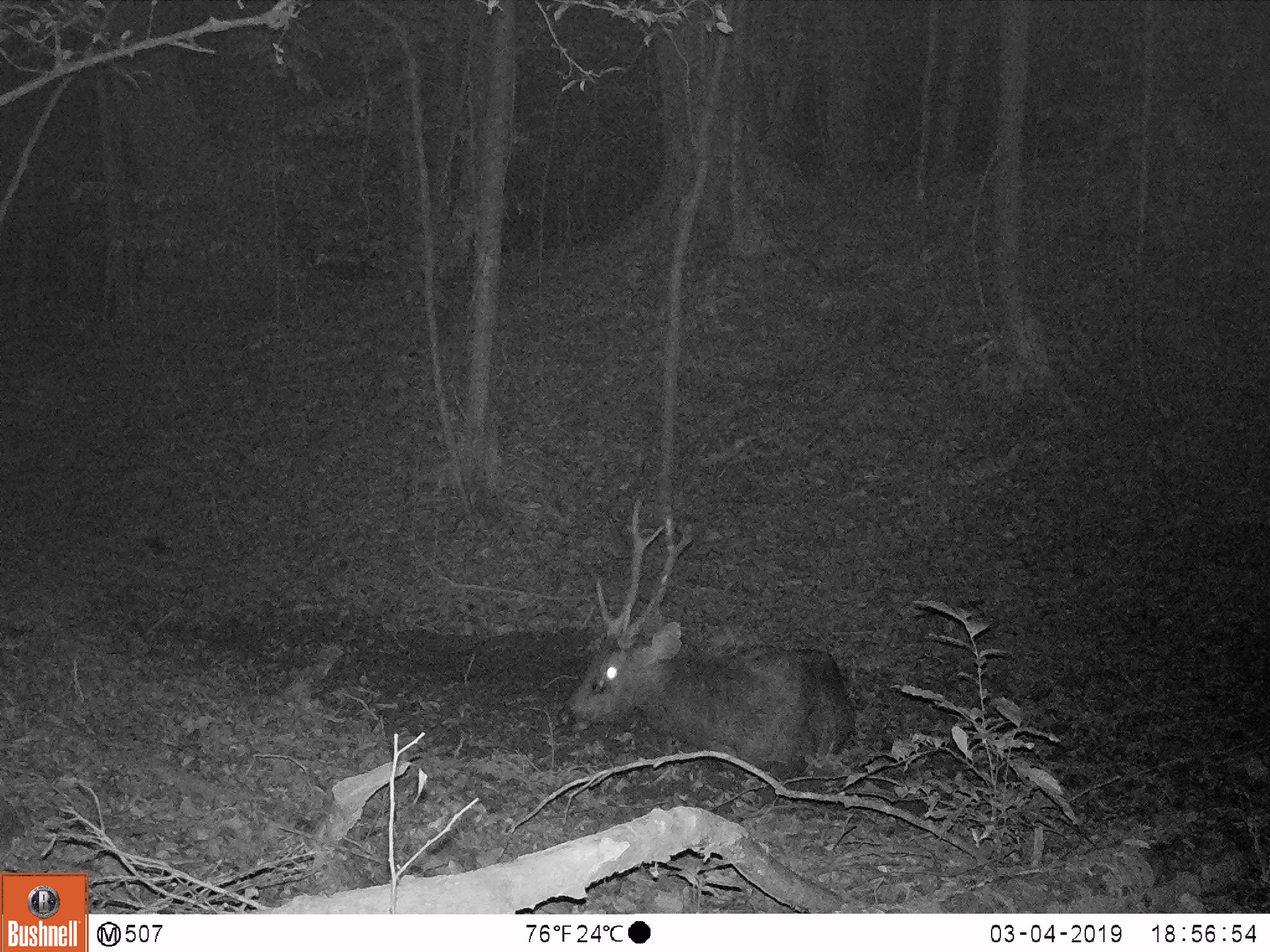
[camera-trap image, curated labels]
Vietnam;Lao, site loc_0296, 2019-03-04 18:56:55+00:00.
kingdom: Animalia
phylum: Chordata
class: Mammalia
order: Artiodactyla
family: Cervidae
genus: Rusa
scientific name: Rusa unicolor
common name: sambar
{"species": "sambar (Rusa unicolor)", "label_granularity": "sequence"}